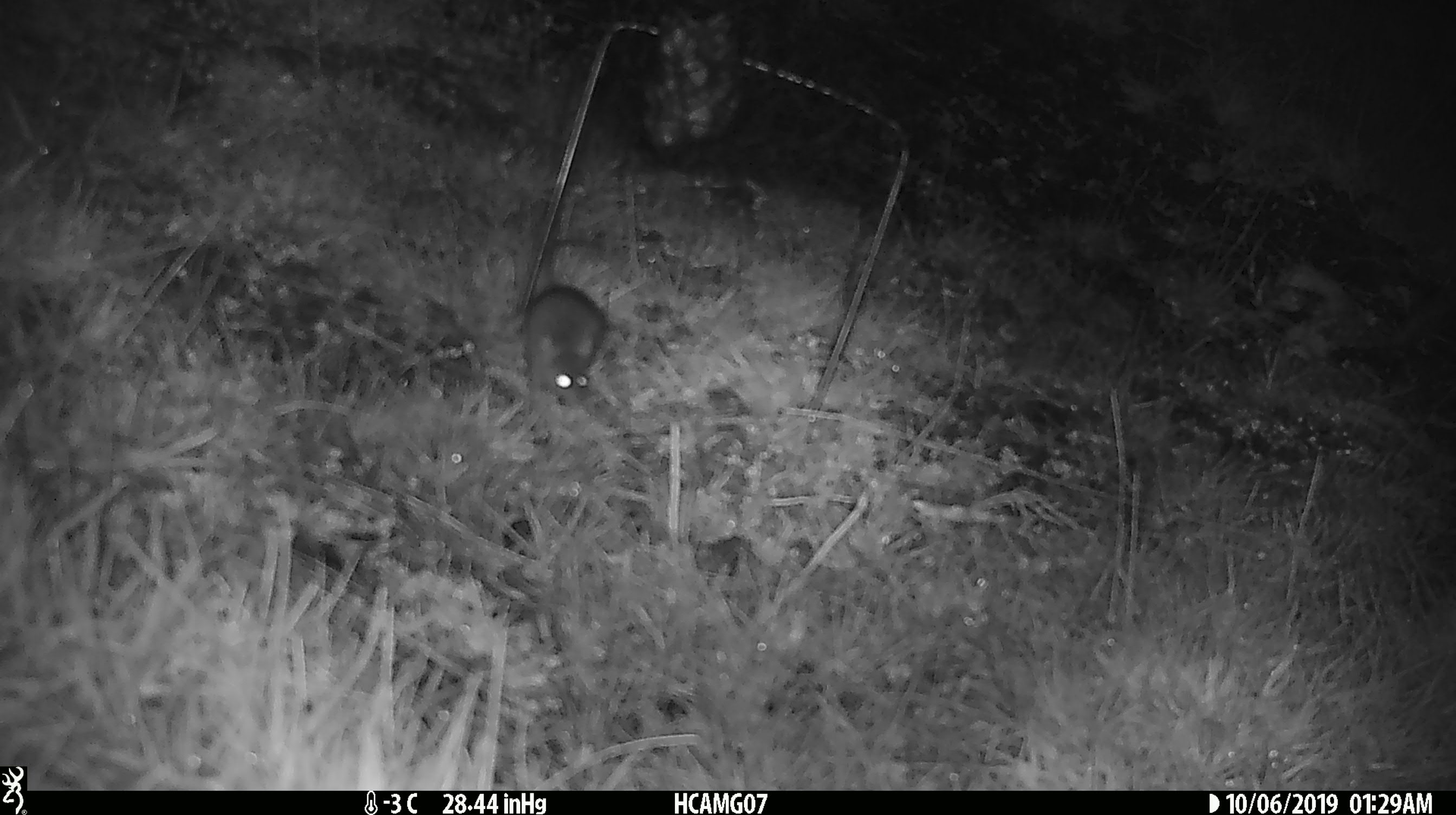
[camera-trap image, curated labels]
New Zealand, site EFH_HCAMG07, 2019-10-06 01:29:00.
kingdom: Animalia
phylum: Chordata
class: Mammalia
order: Rodentia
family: Muridae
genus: Mus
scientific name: Mus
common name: mouse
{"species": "mouse (Mus)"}